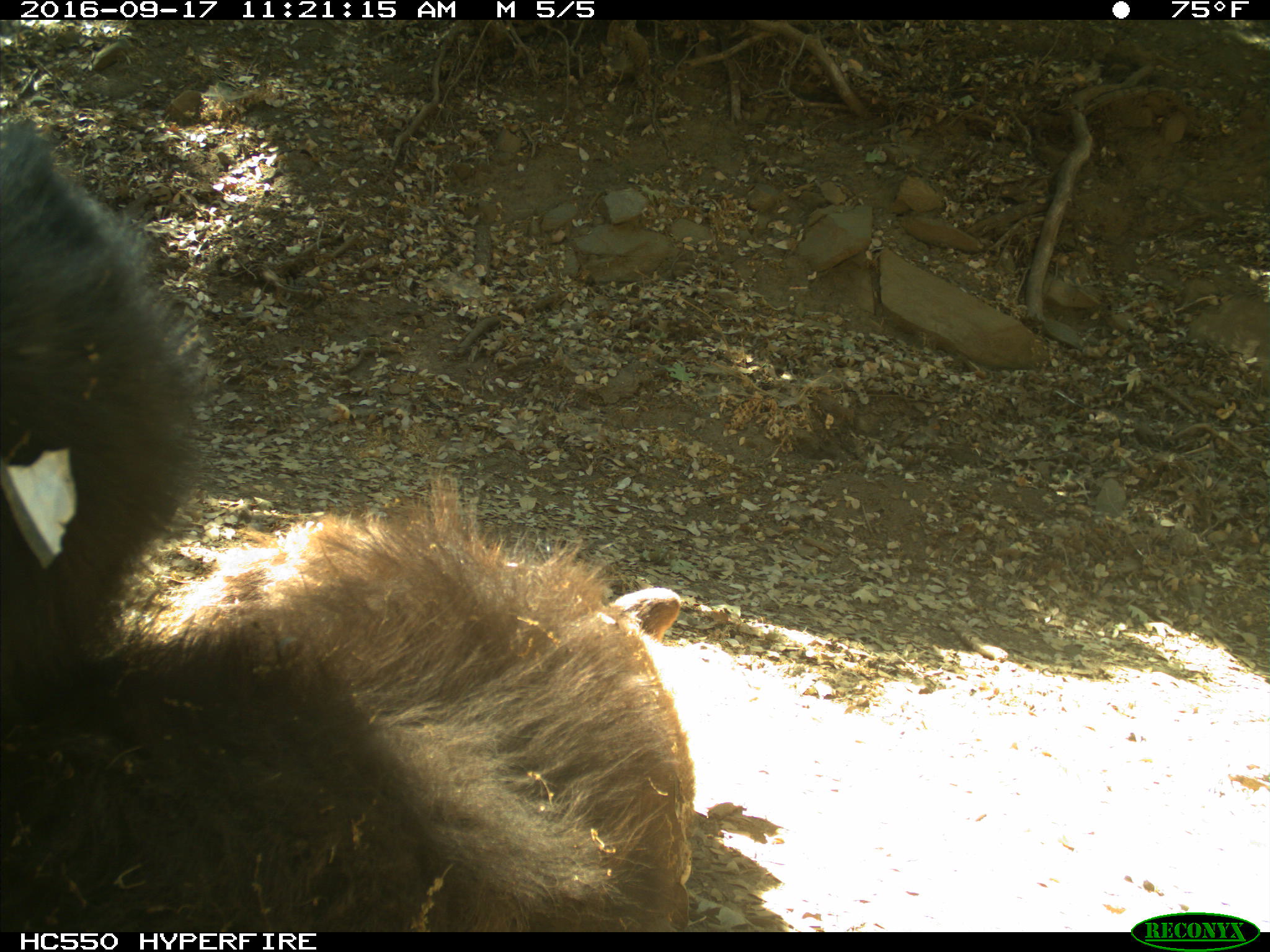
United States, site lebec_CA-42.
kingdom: Animalia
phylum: Chordata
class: Mammalia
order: Carnivora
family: Ursidae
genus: Ursus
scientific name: Ursus americanus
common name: american black bear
Ursus americanus (american black bear).